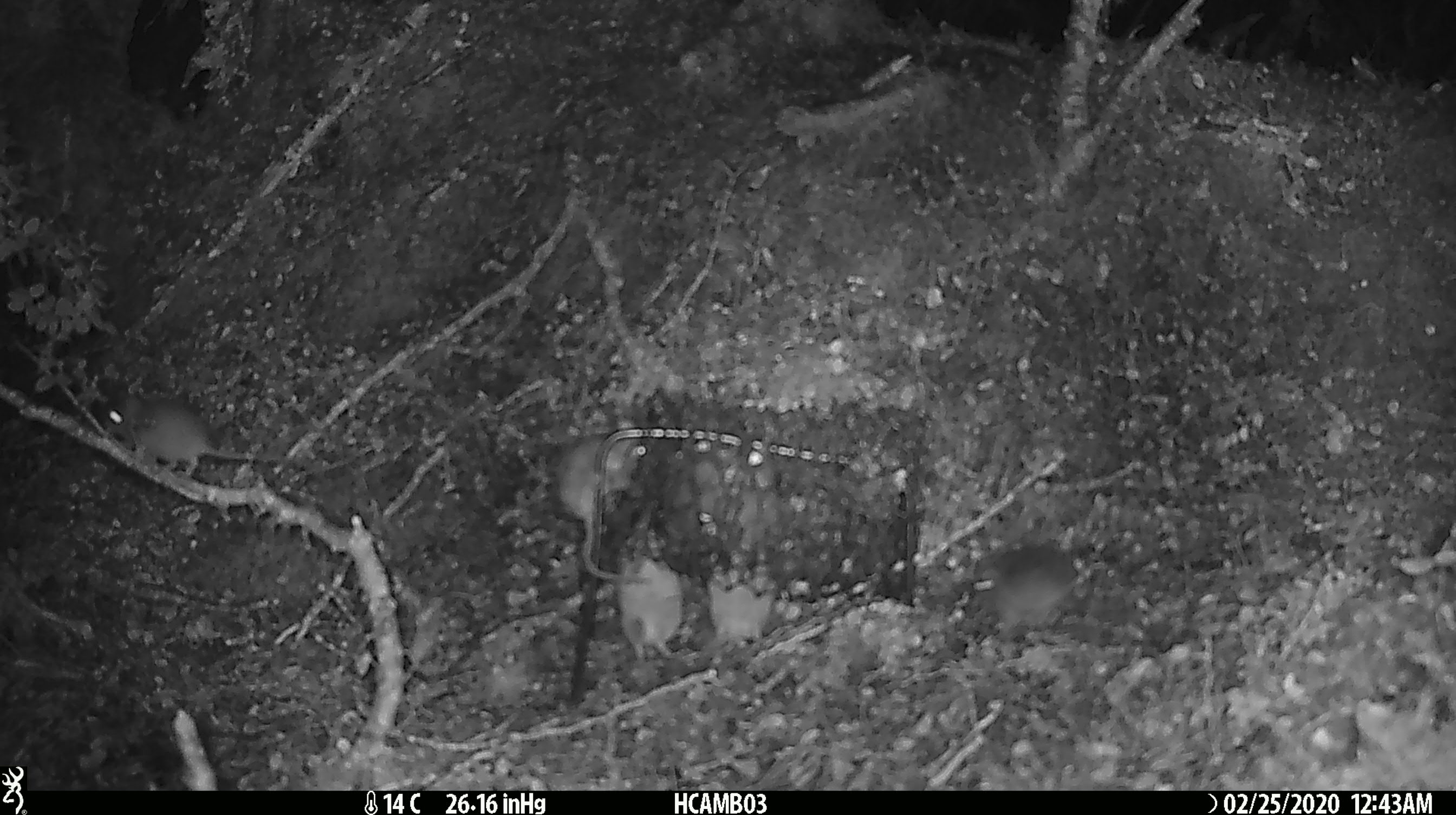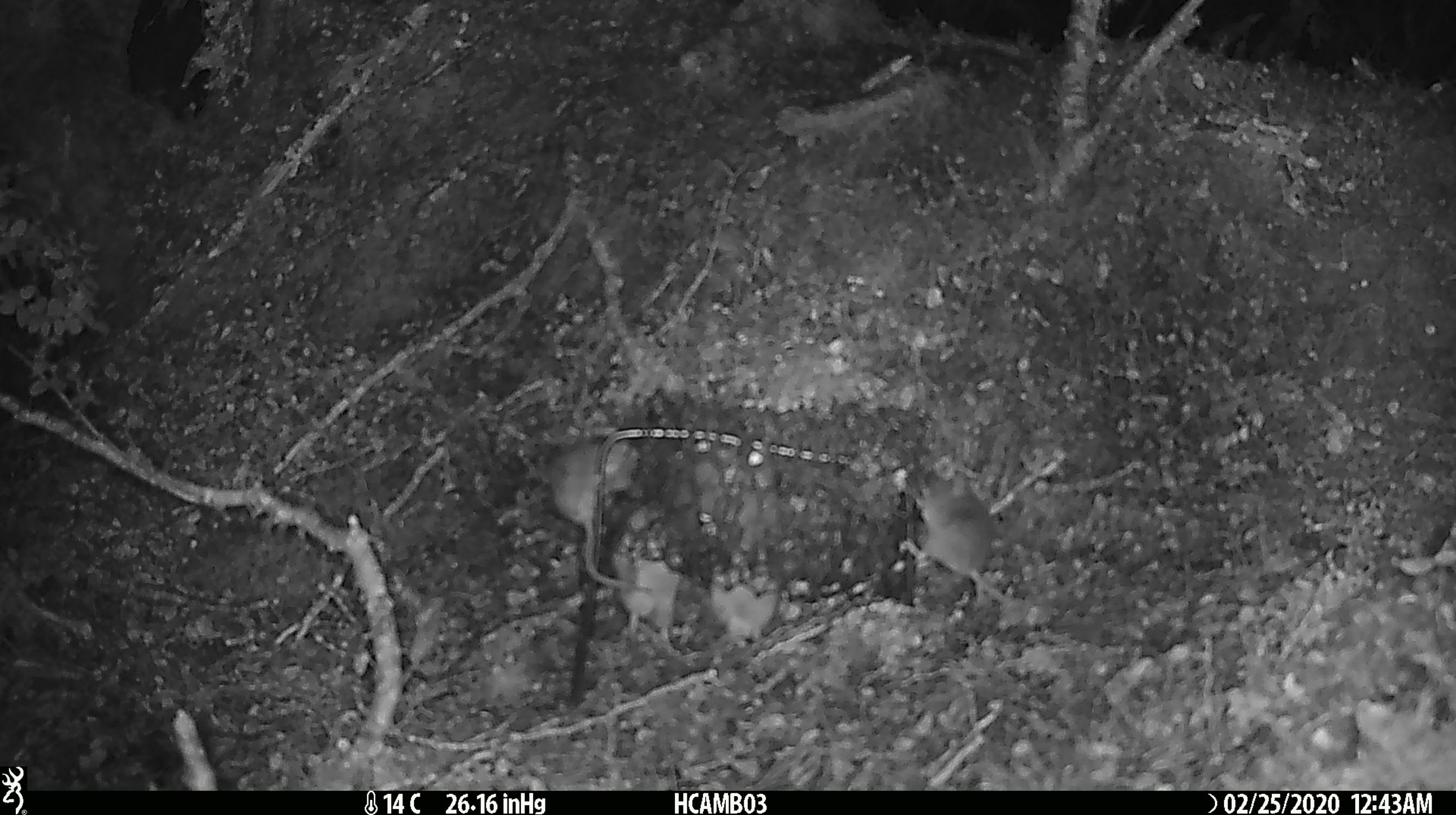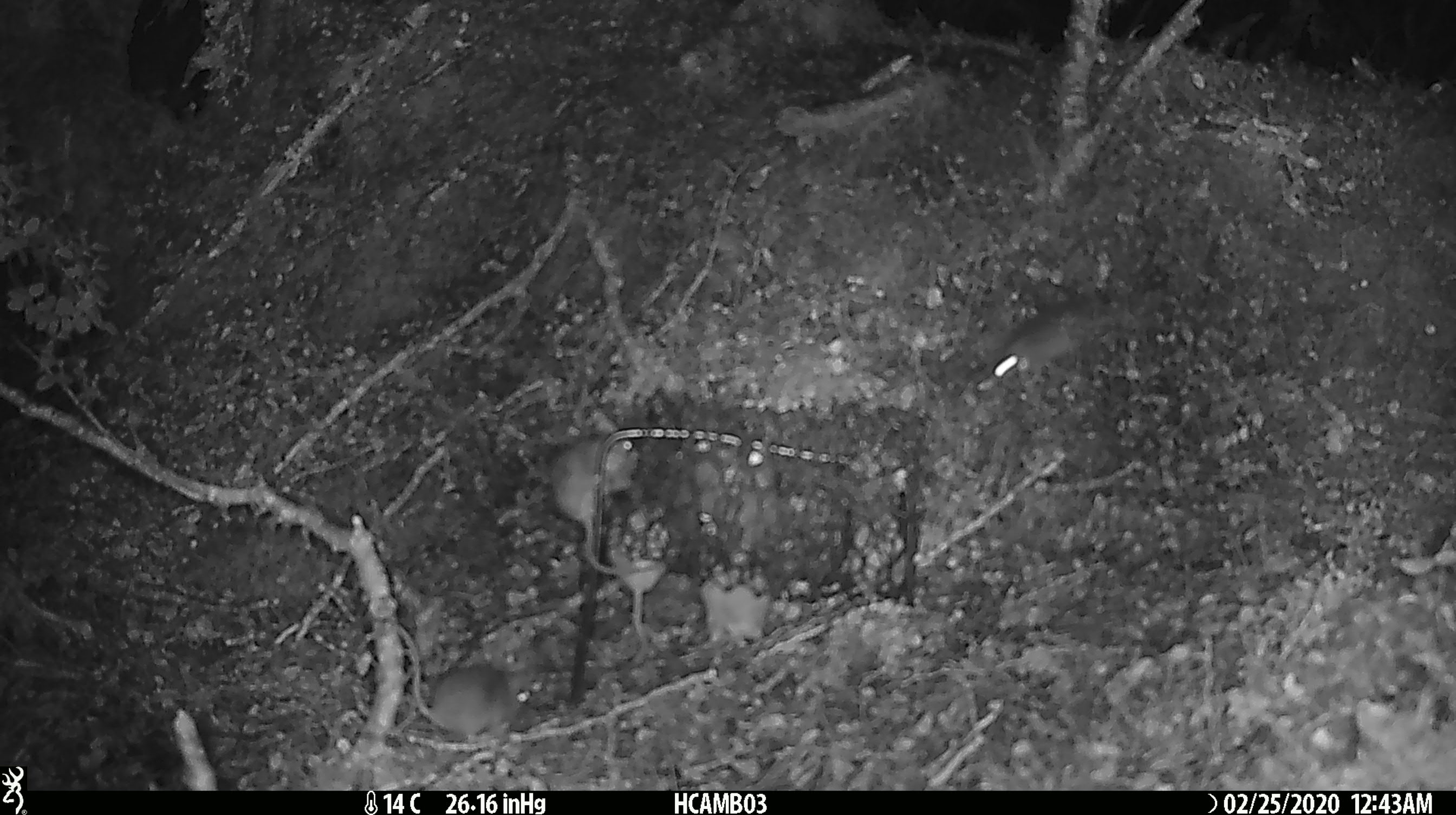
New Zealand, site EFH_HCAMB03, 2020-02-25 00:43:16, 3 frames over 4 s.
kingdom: Animalia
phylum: Chordata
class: Mammalia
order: Rodentia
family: Muridae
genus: Mus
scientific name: Mus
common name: mouse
Mouse (Mus).